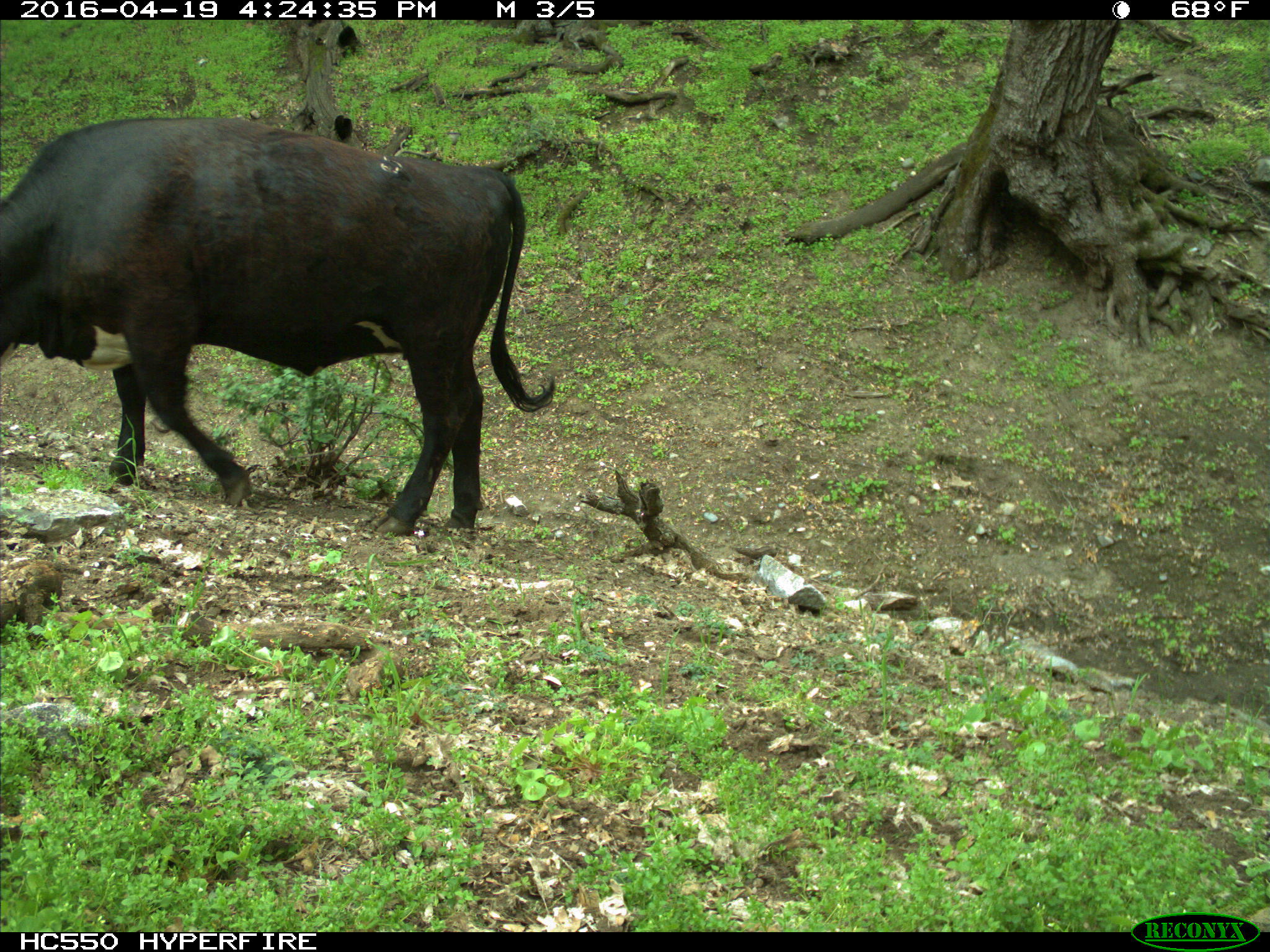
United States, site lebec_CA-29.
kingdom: Animalia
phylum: Chordata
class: Mammalia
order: Artiodactyla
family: Bovidae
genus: Bos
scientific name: Bos taurus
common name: domestic cow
Bos taurus (domestic cow).